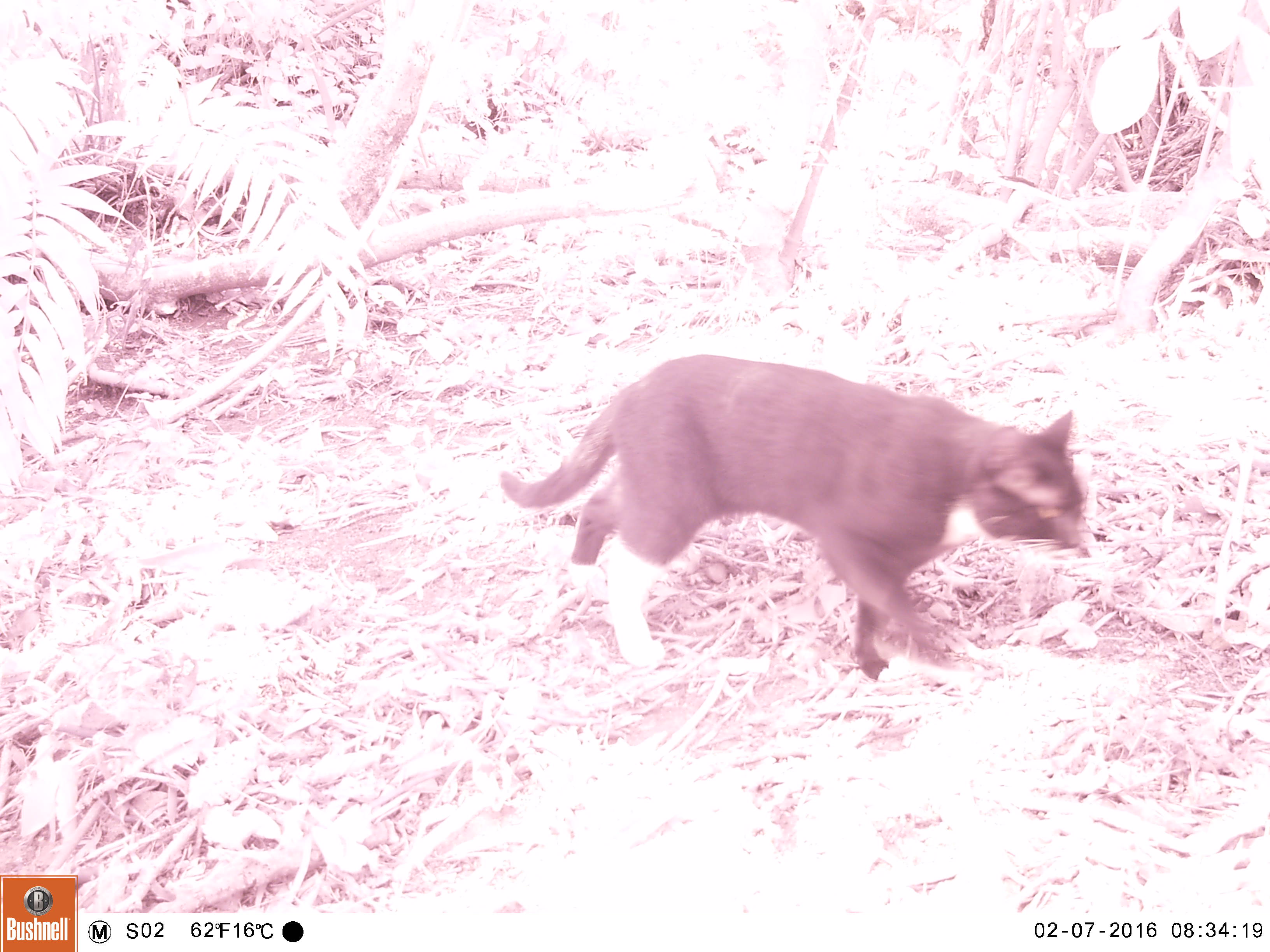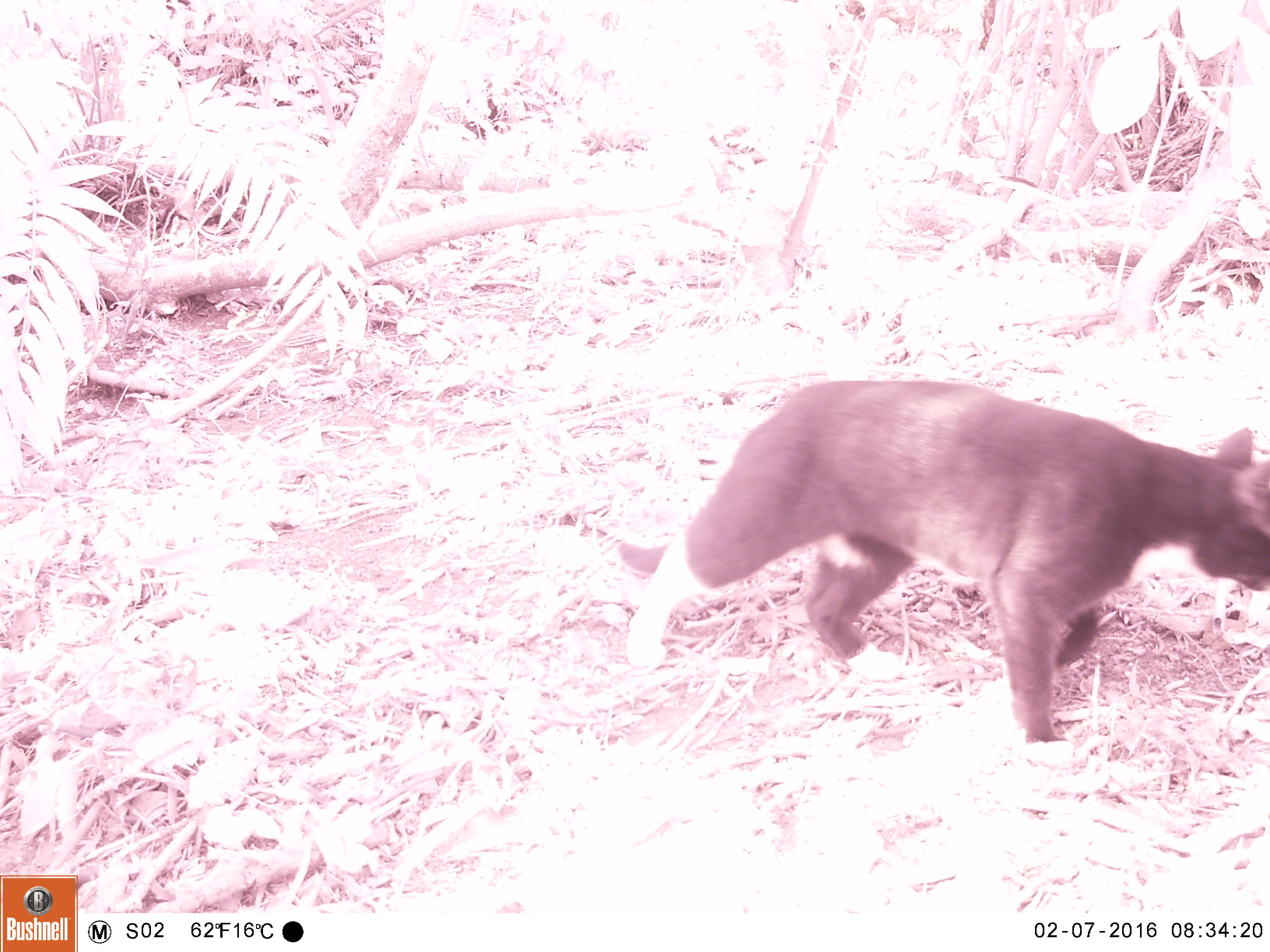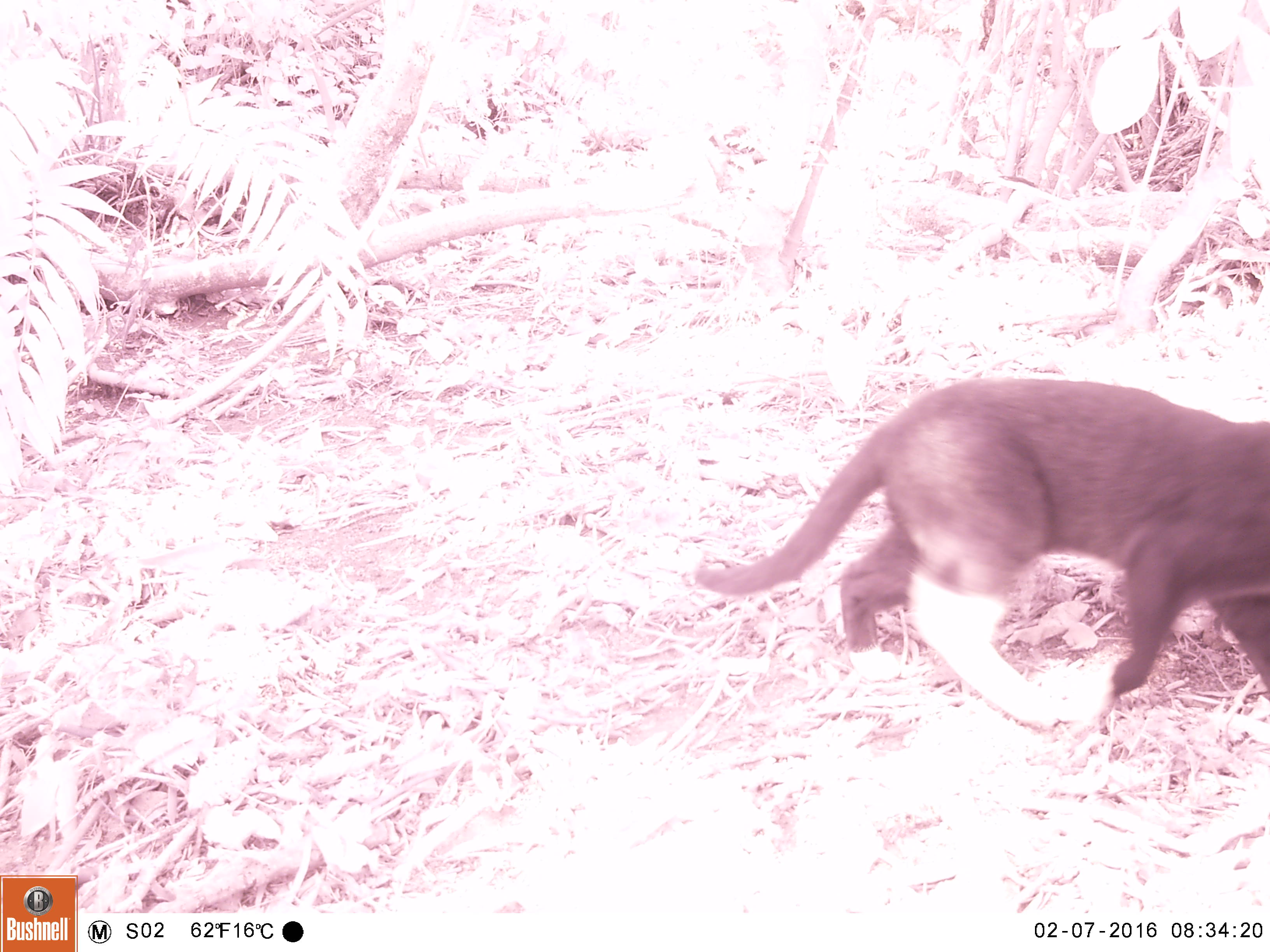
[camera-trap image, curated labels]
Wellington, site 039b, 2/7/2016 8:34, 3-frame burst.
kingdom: Animalia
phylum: Chordata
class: Mammalia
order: Carnivora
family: Felidae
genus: Felis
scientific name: Felis catus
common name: cat